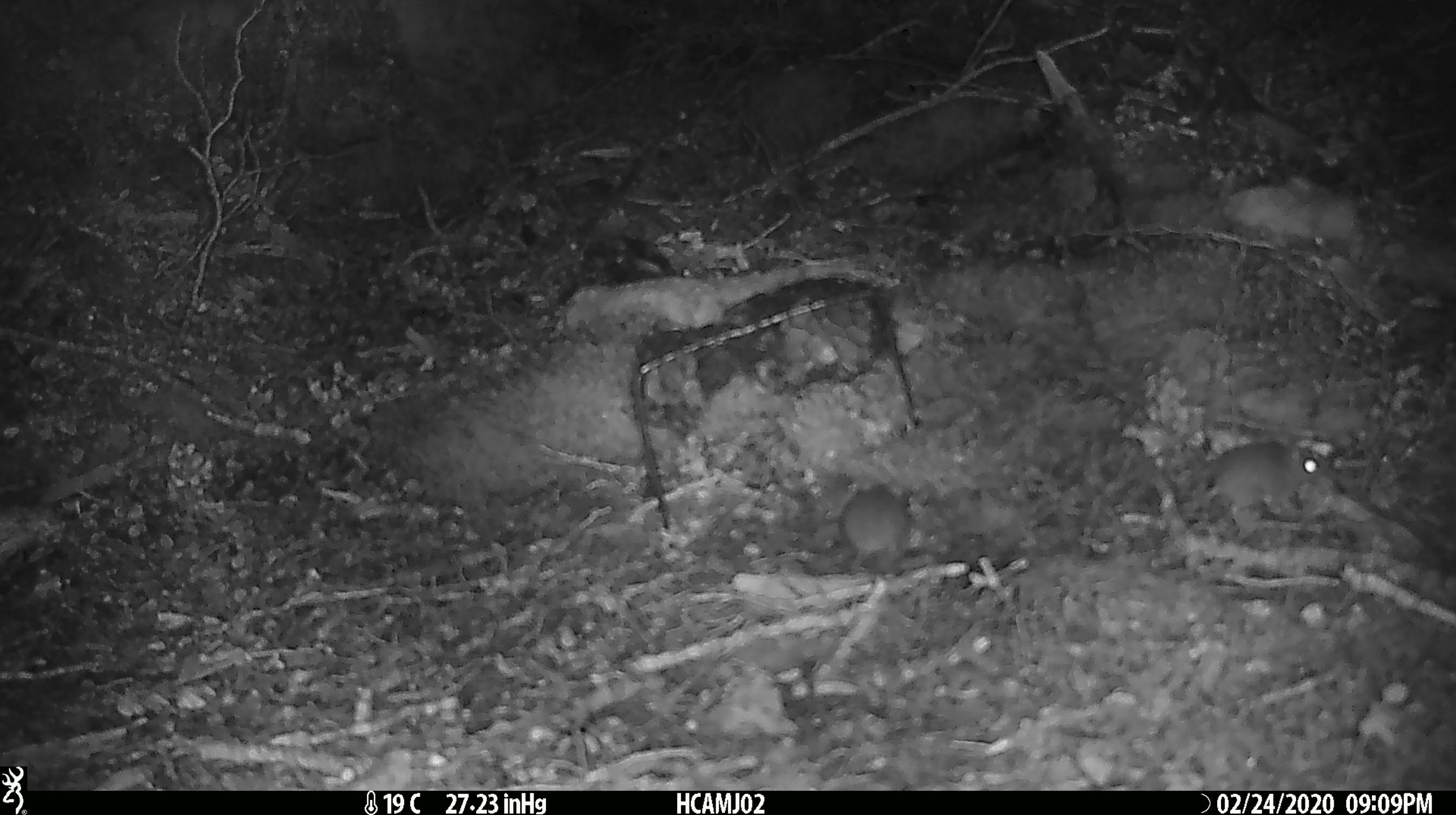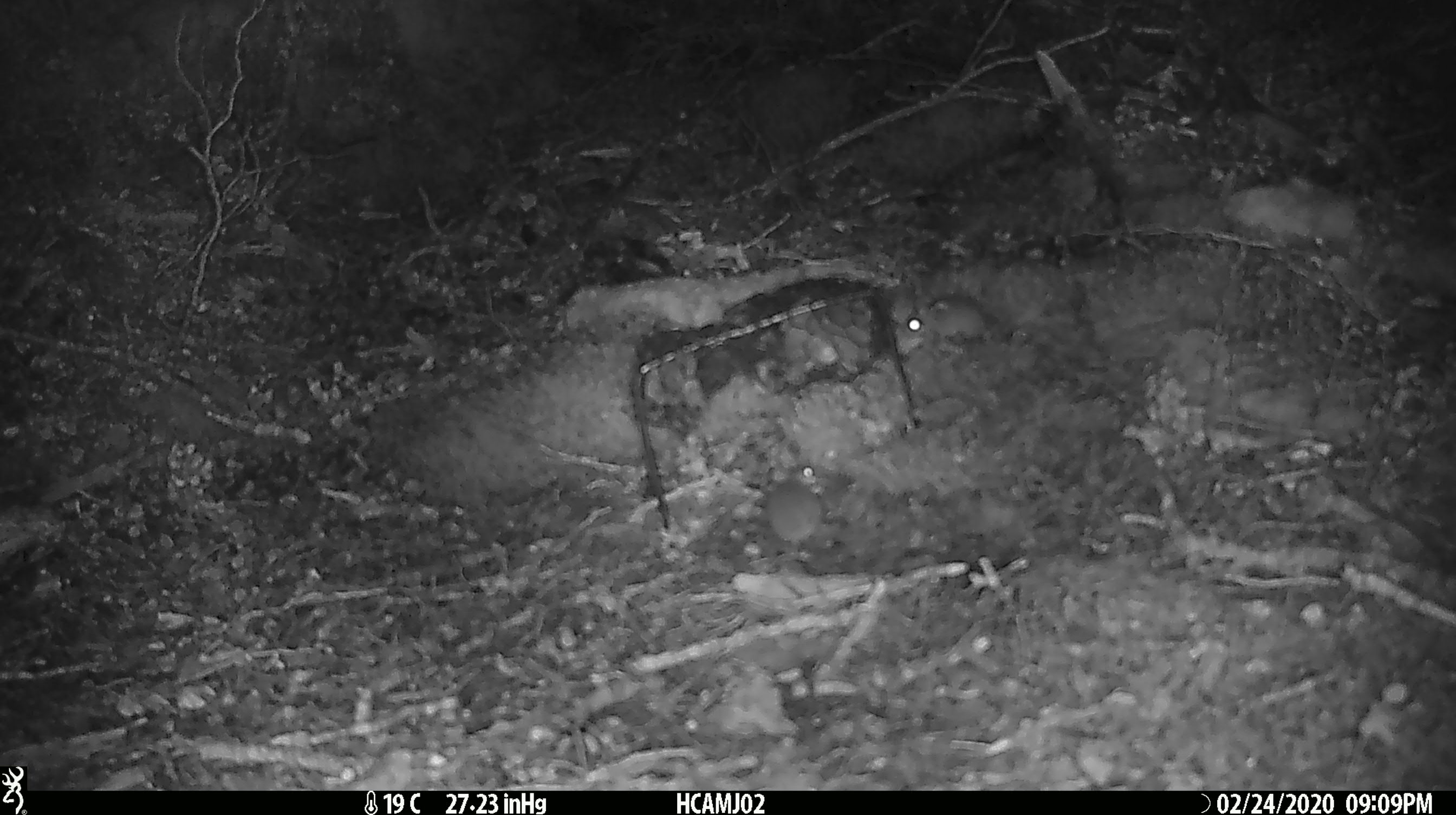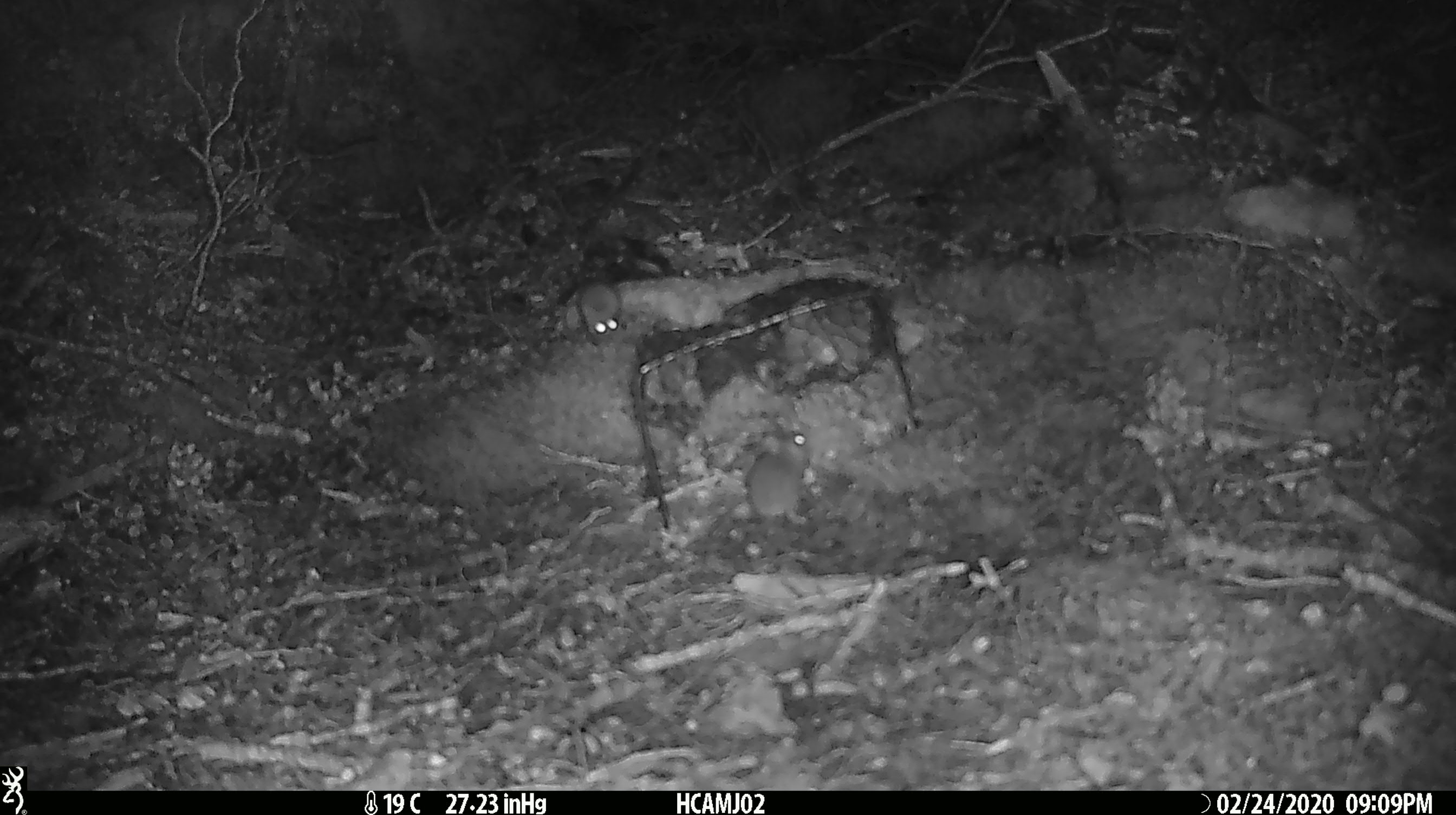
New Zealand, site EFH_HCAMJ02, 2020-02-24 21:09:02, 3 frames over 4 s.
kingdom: Animalia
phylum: Chordata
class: Mammalia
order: Rodentia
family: Muridae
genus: Mus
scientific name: Mus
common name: mouse